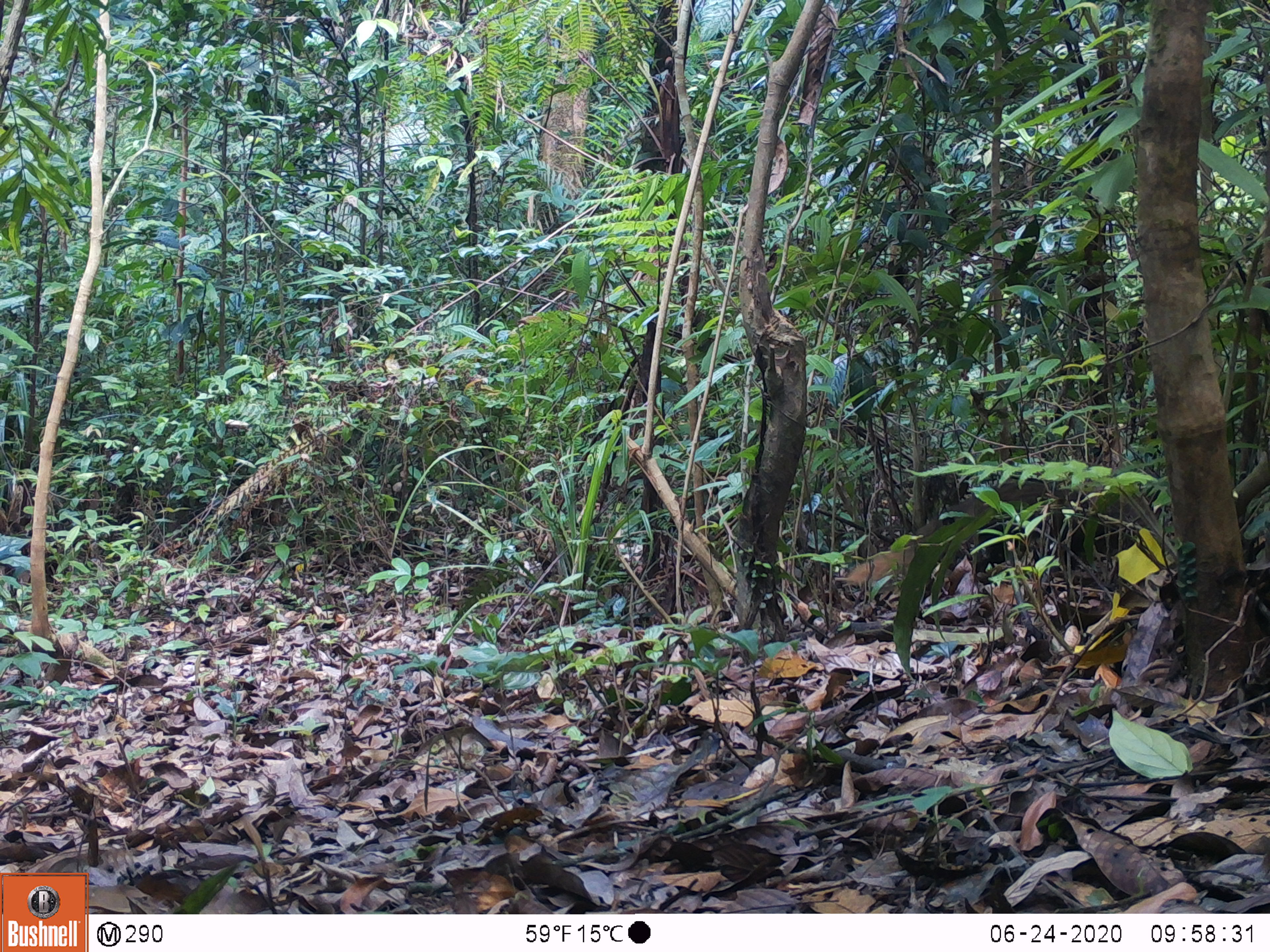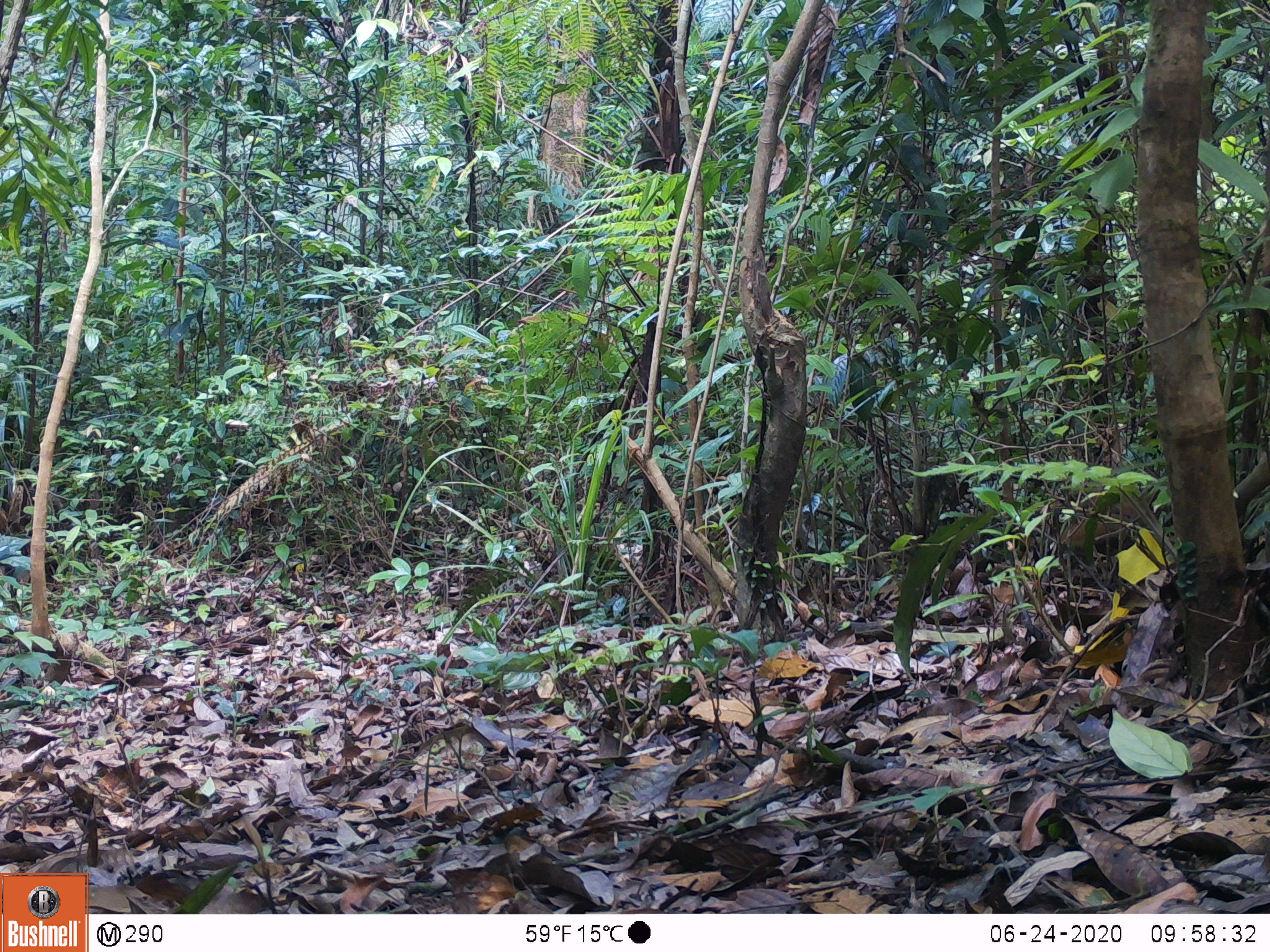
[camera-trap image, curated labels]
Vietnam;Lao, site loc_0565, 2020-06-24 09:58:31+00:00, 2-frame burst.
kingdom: Animalia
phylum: Chordata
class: Mammalia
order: Carnivora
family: Herpestidae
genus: Urva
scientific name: Urva urva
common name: crab-eating mongoose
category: crab eating mongoose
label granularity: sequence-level